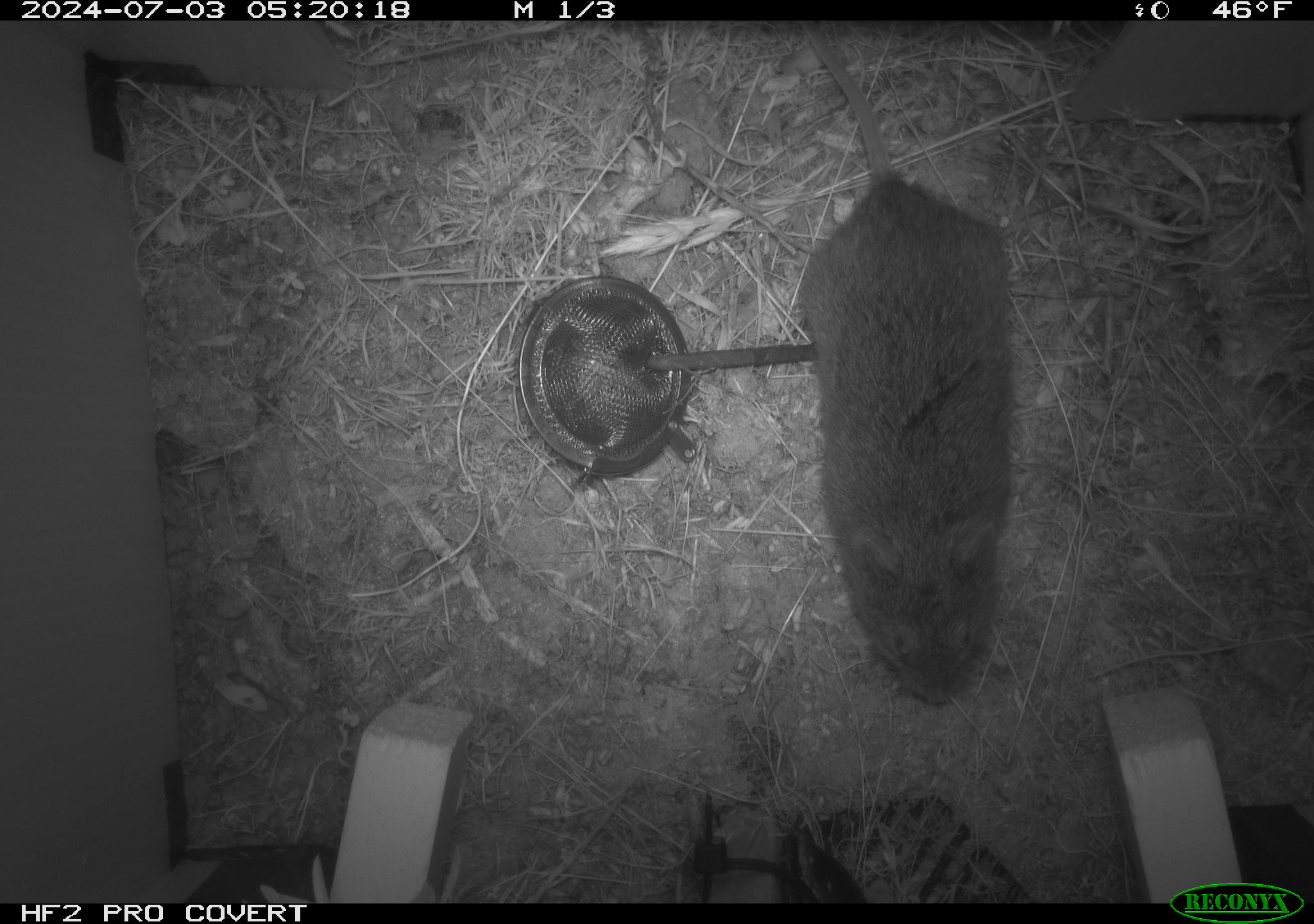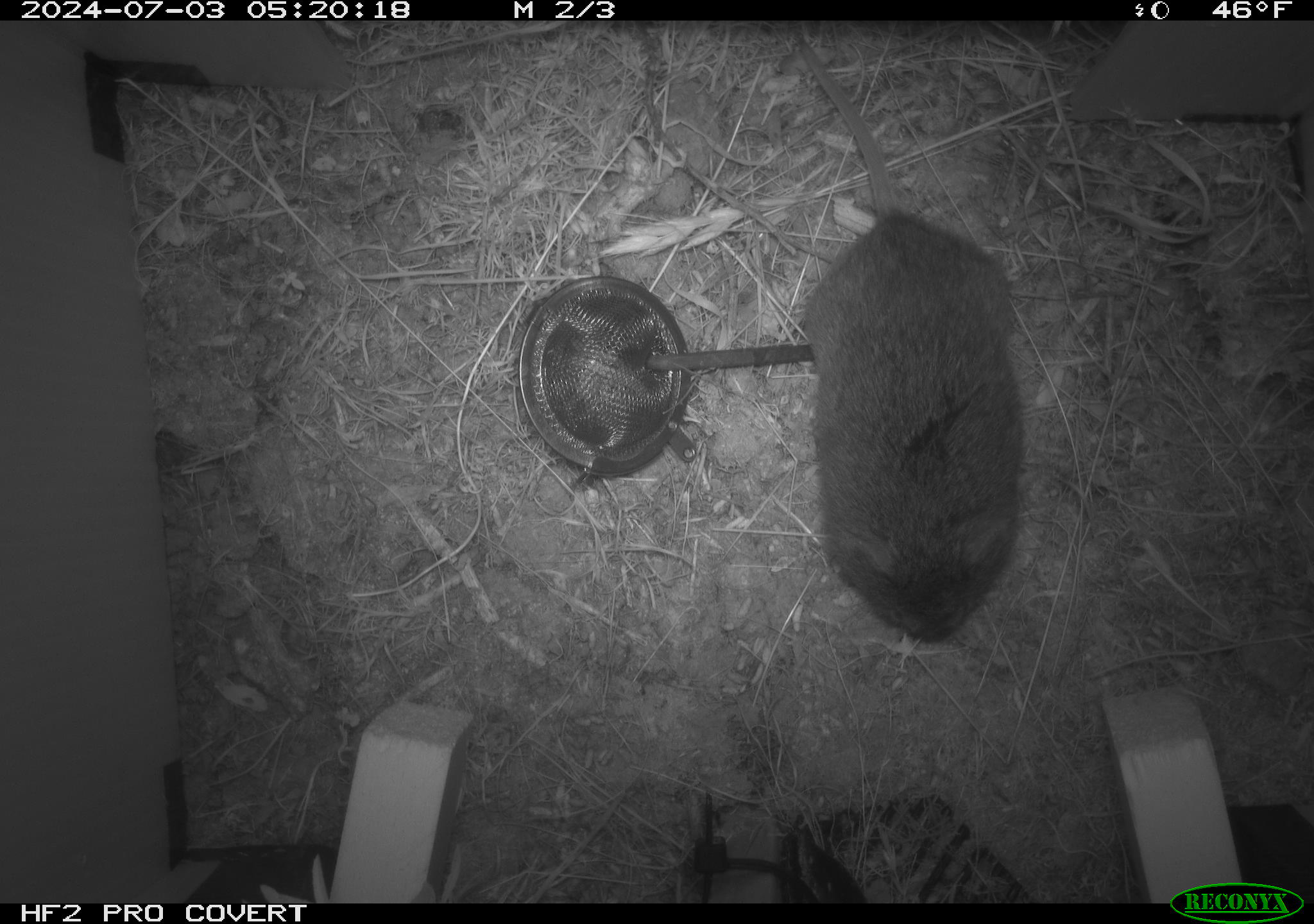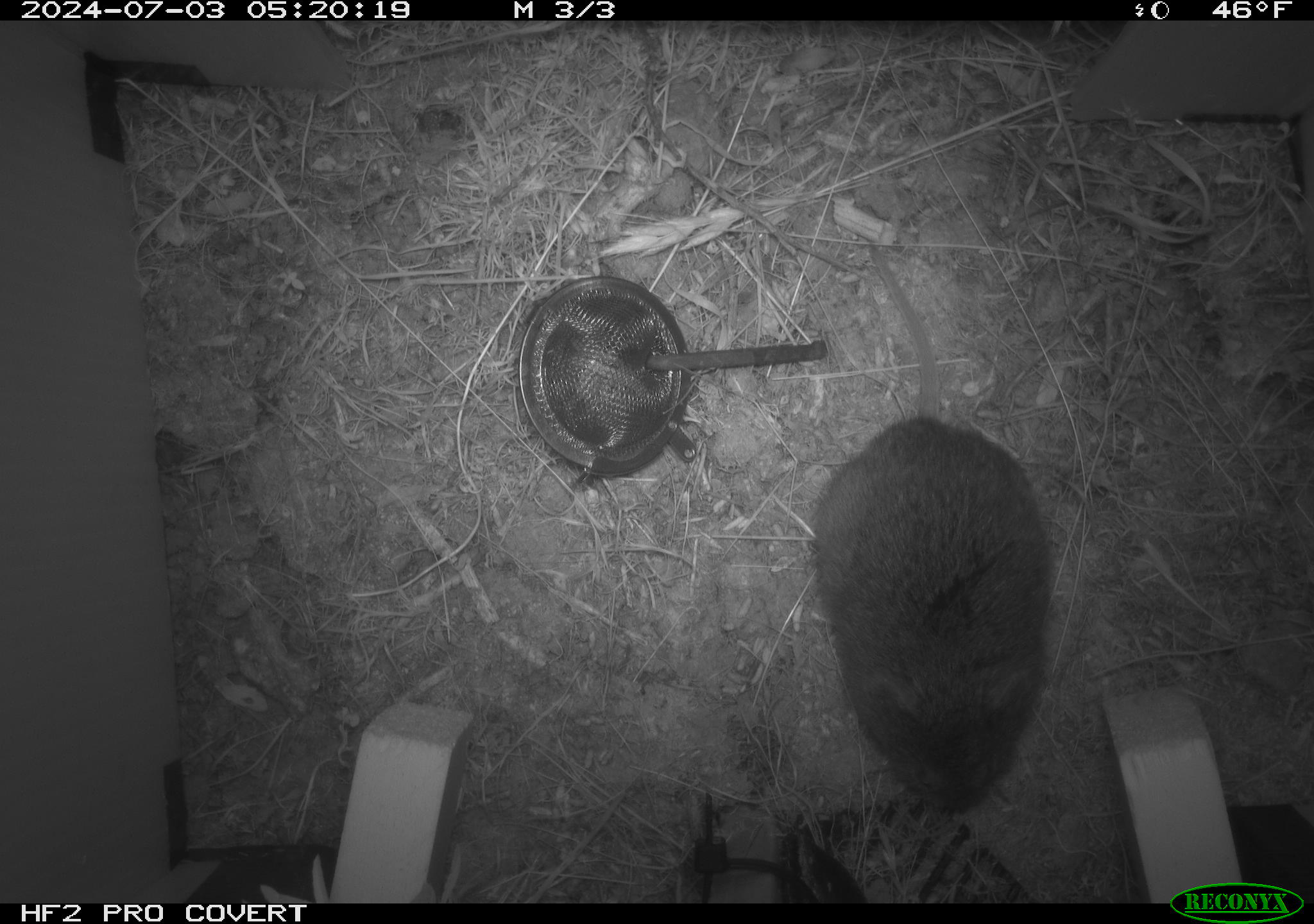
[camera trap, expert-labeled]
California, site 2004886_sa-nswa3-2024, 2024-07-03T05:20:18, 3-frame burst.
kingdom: Animalia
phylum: Chordata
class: Mammalia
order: Rodentia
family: Cricetidae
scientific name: Arvicolinae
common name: voles, lemmings, and muskrats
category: arvicolinae subfamily